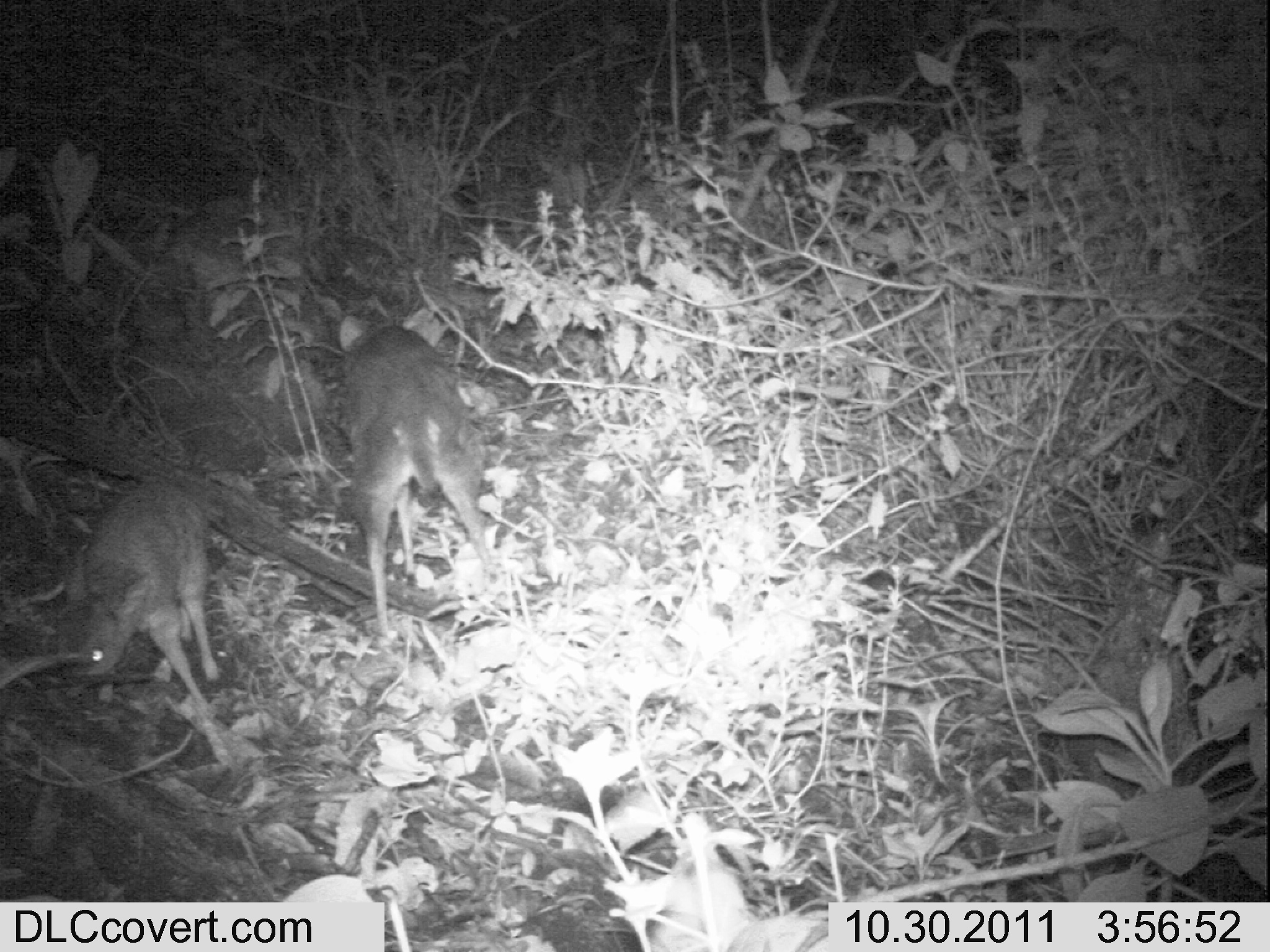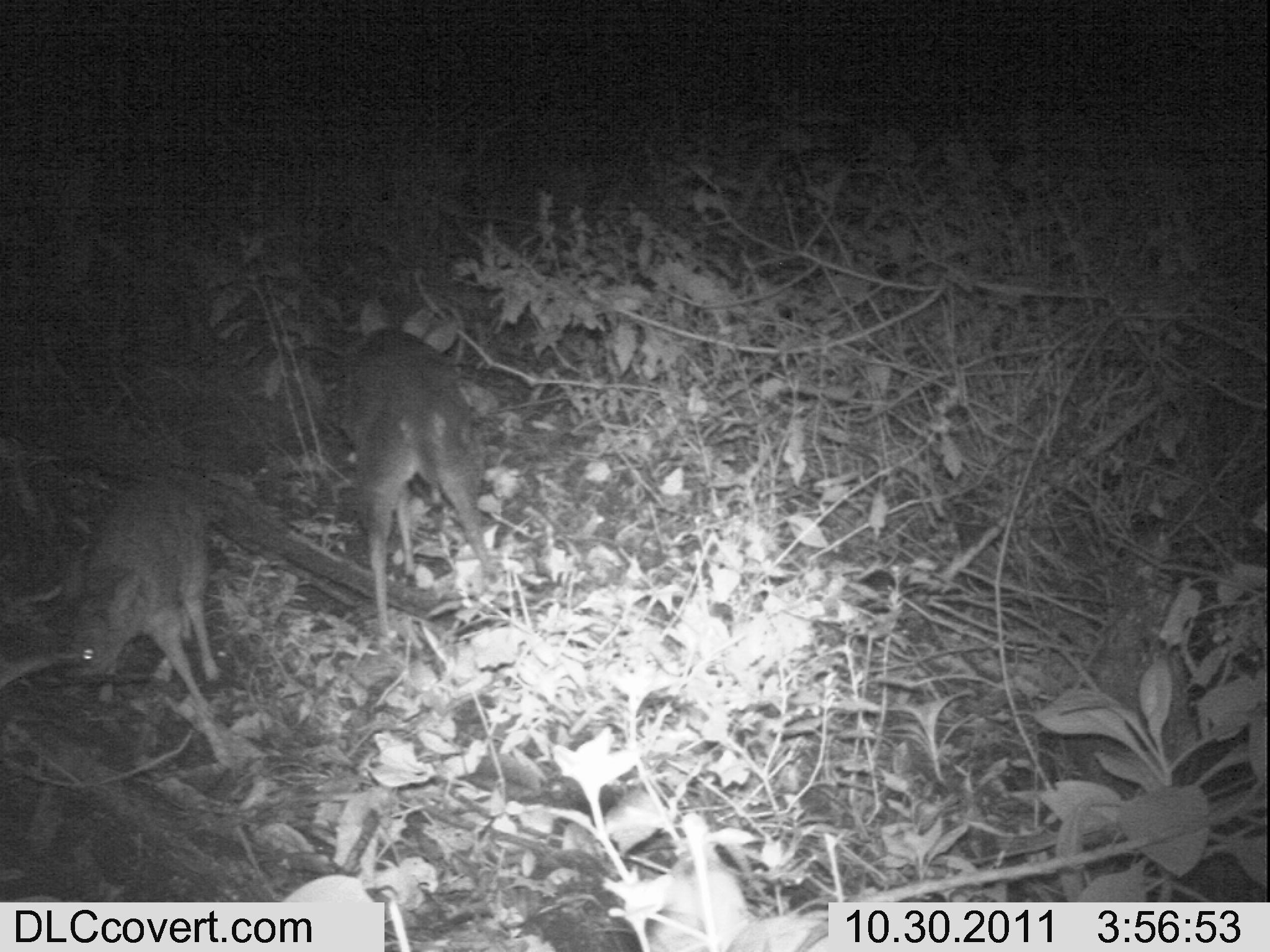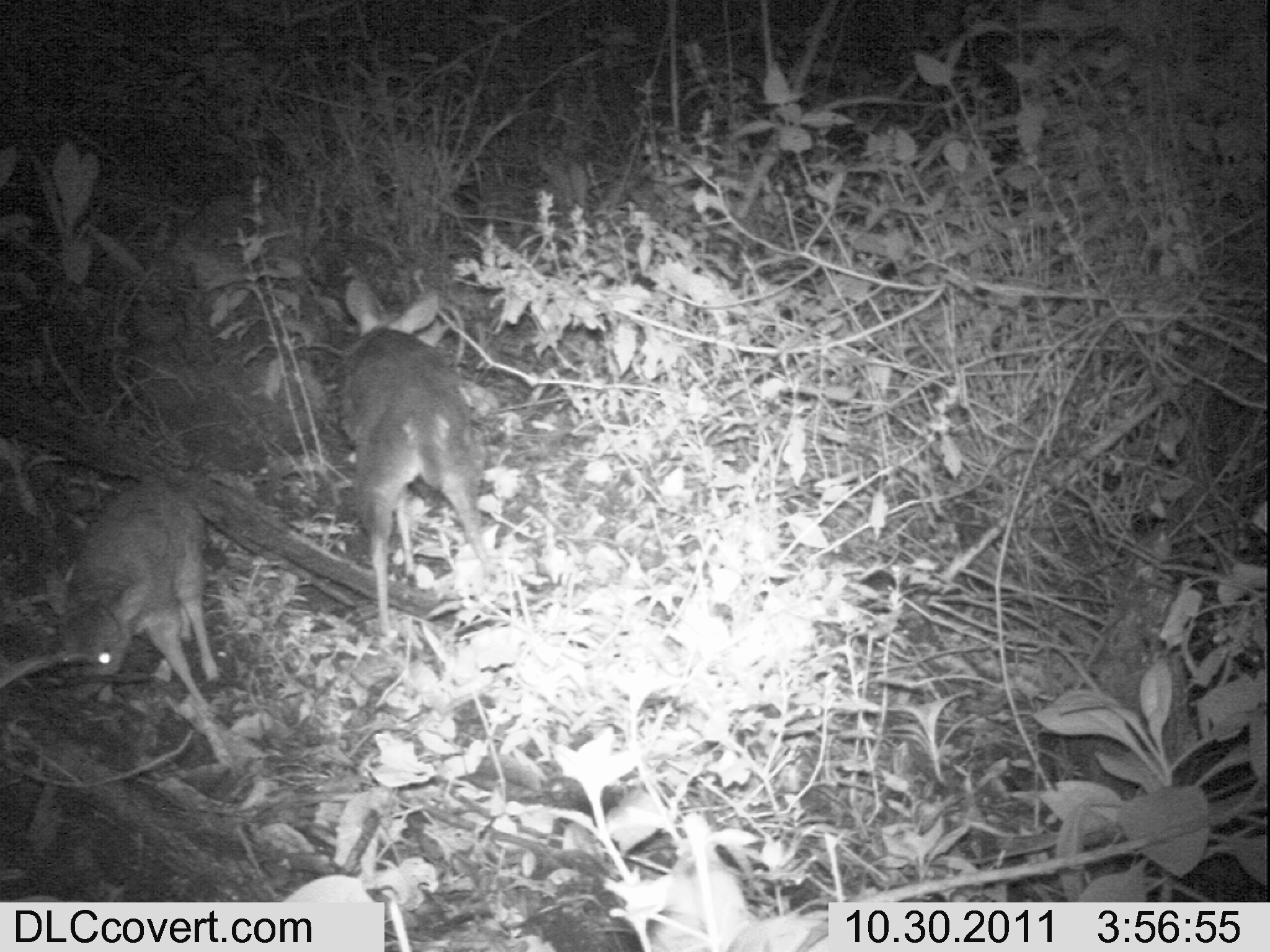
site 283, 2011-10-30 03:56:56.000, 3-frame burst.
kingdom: Animalia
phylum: Chordata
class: Mammalia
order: Artiodactyla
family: Bovidae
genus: Nesotragus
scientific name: Nesotragus moschatus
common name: suni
Nesotragus moschatus (suni), count 2.